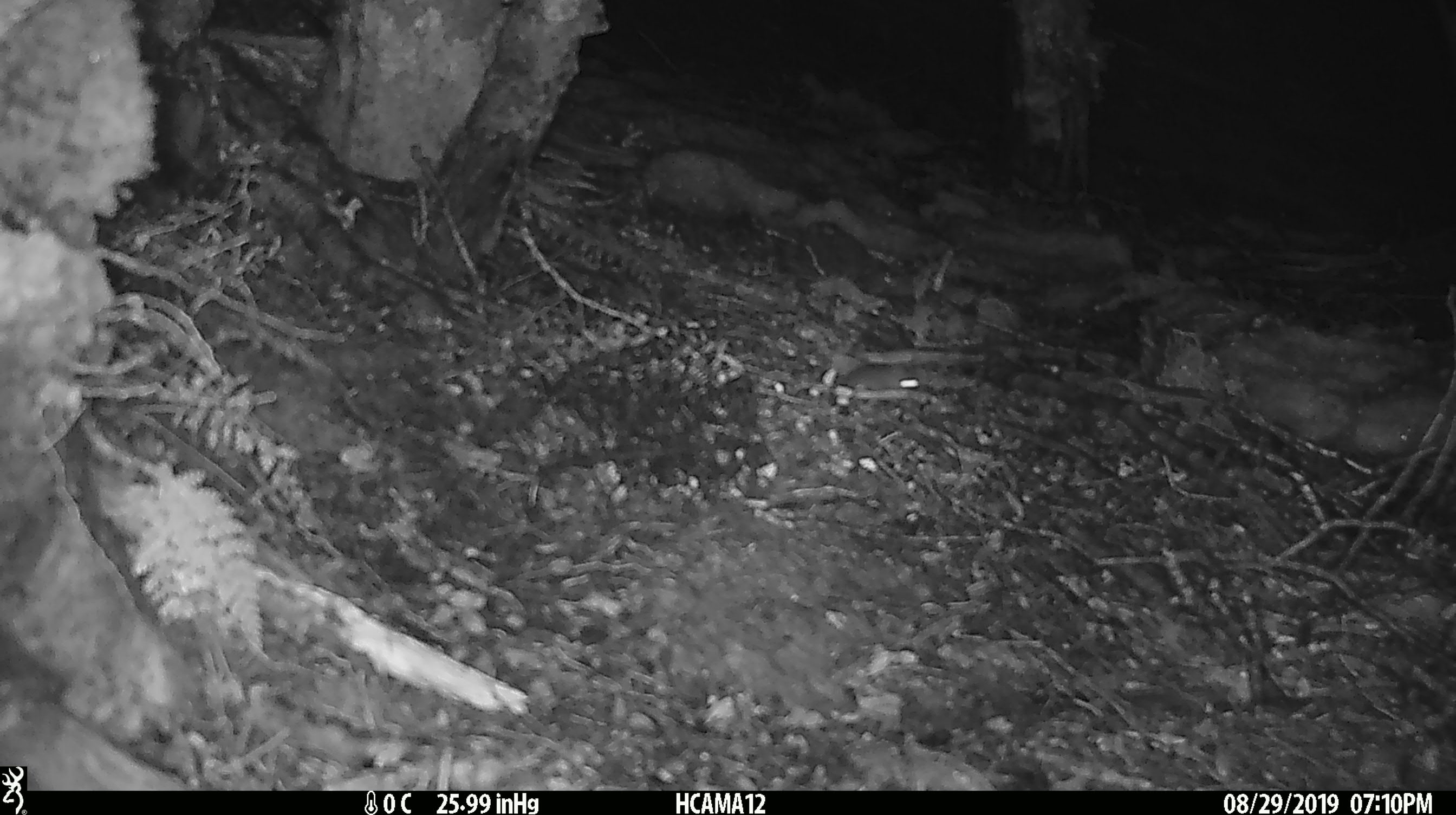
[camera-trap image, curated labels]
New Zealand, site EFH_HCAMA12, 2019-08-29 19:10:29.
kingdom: Animalia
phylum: Chordata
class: Mammalia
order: Rodentia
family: Muridae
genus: Mus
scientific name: Mus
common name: mouse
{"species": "mouse (Mus)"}